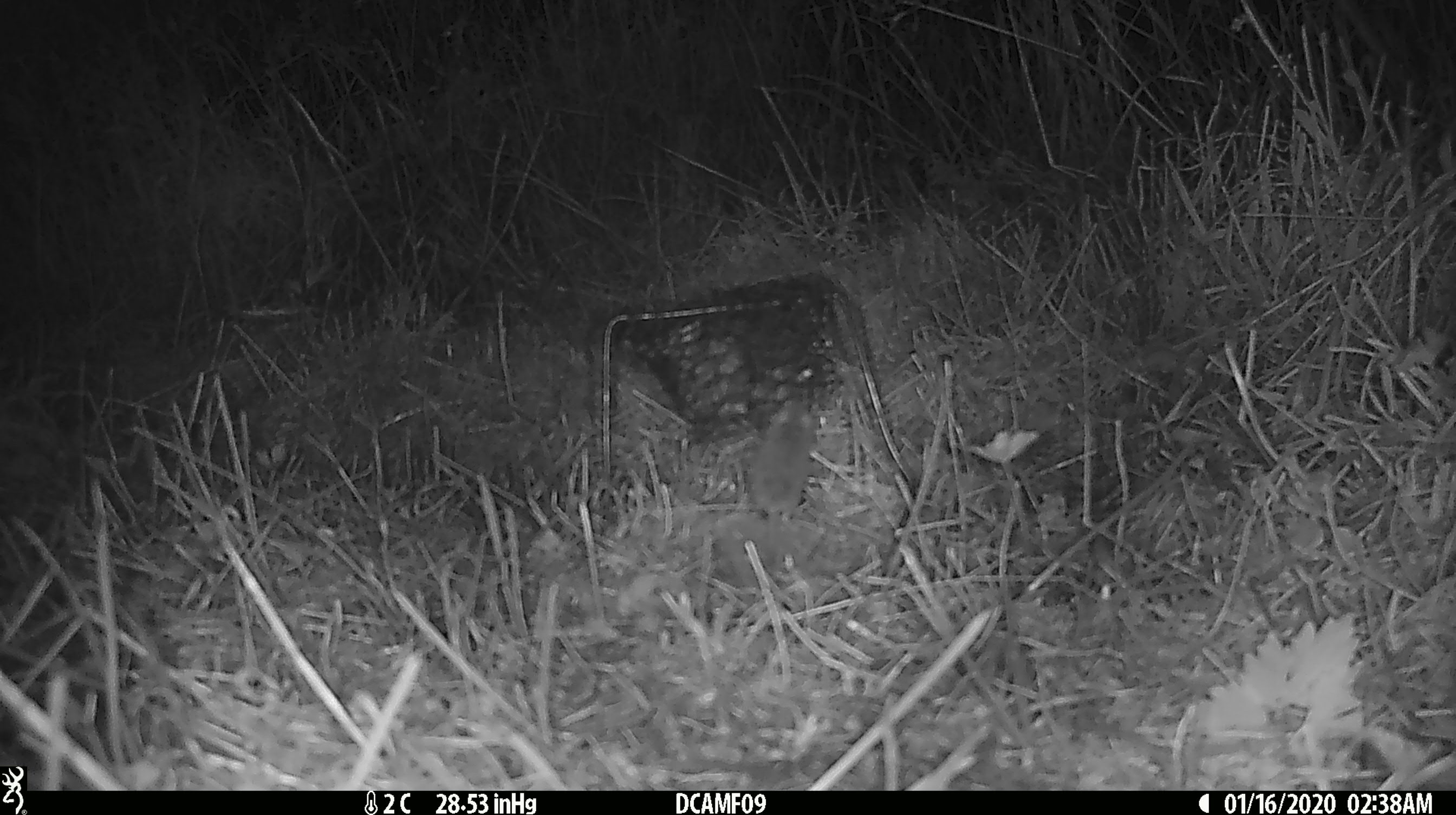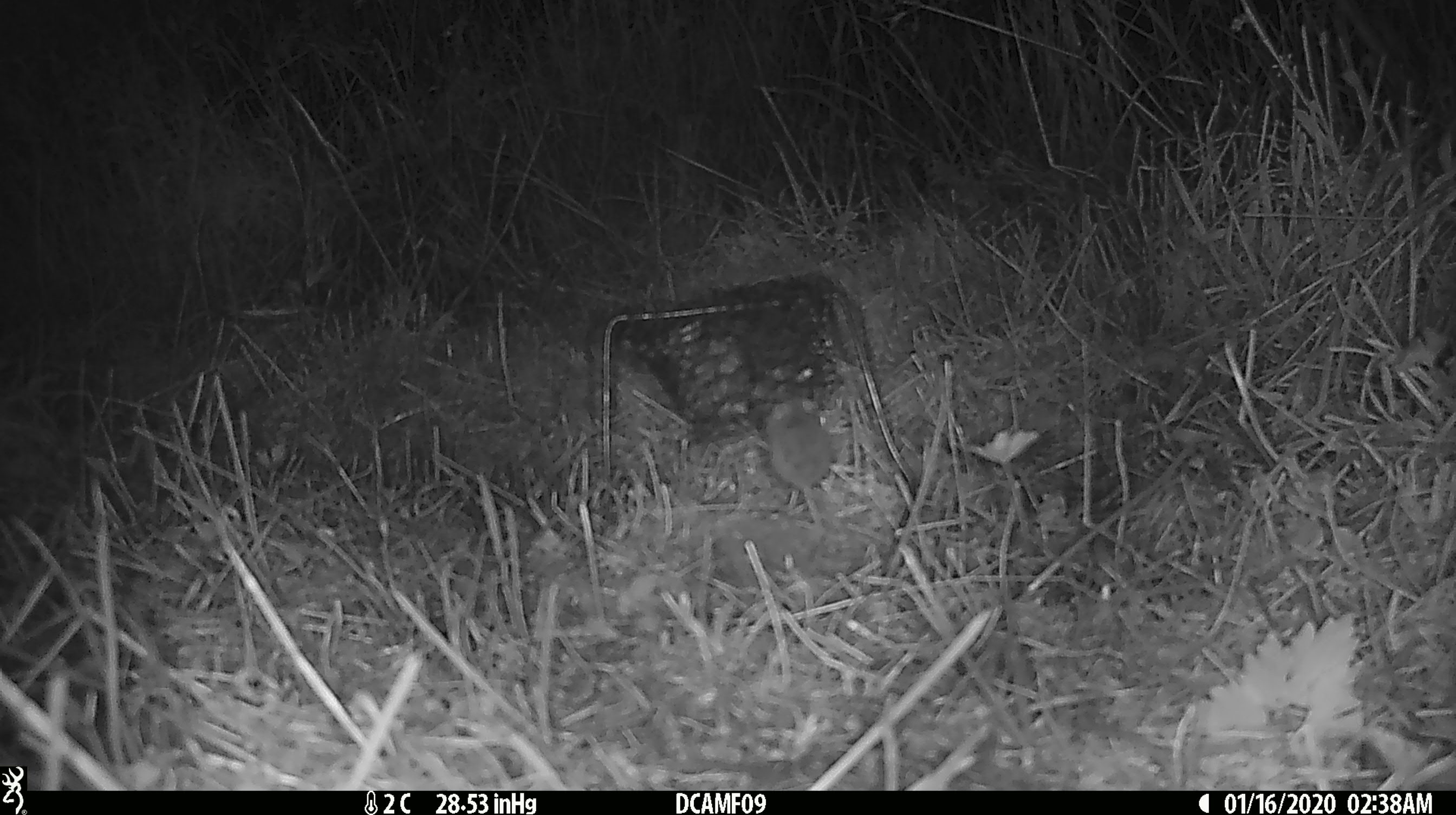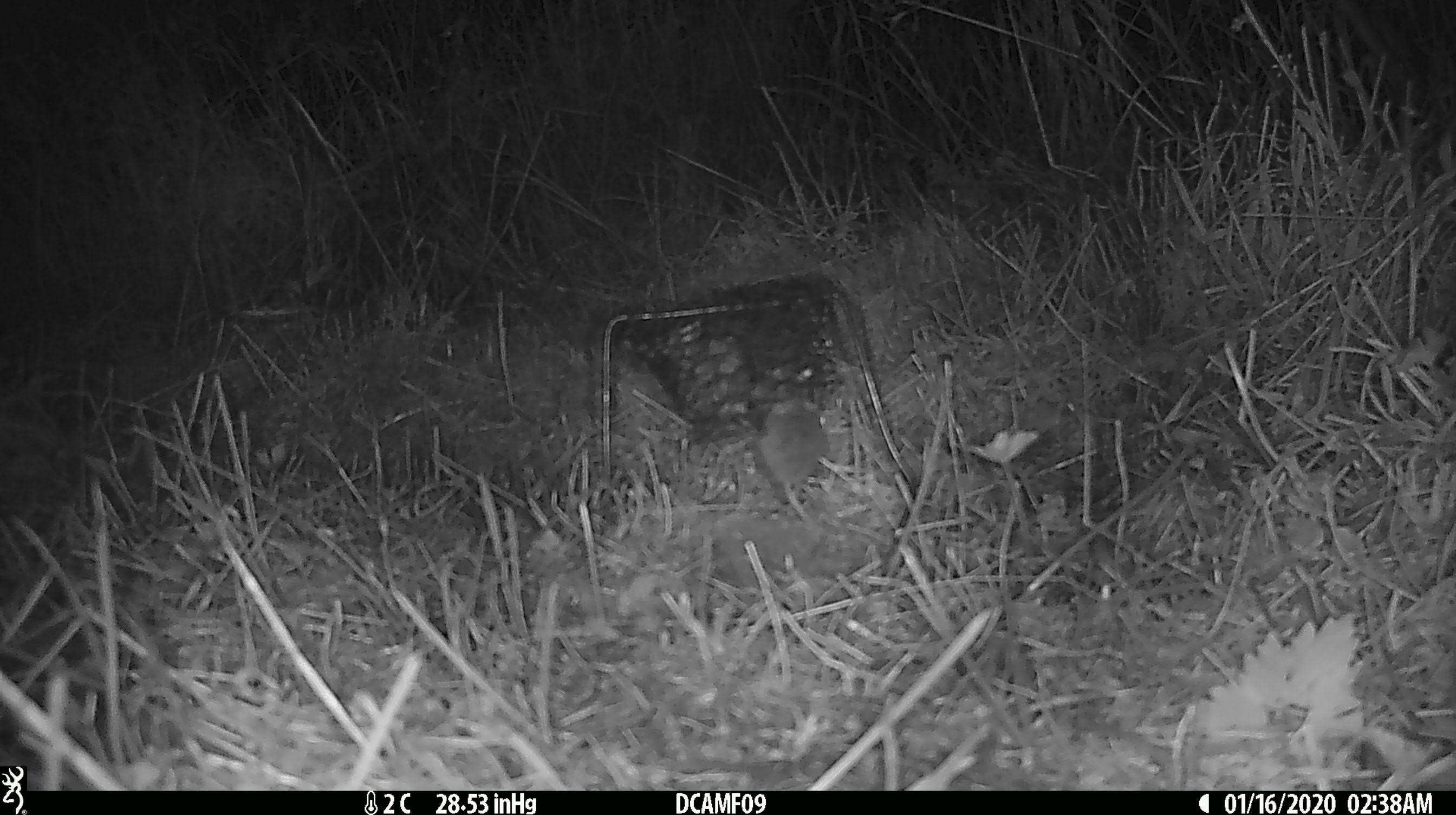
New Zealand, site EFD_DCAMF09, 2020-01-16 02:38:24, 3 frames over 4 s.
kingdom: Animalia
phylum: Chordata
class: Mammalia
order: Rodentia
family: Muridae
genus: Mus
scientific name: Mus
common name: mouse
Mouse (Mus).